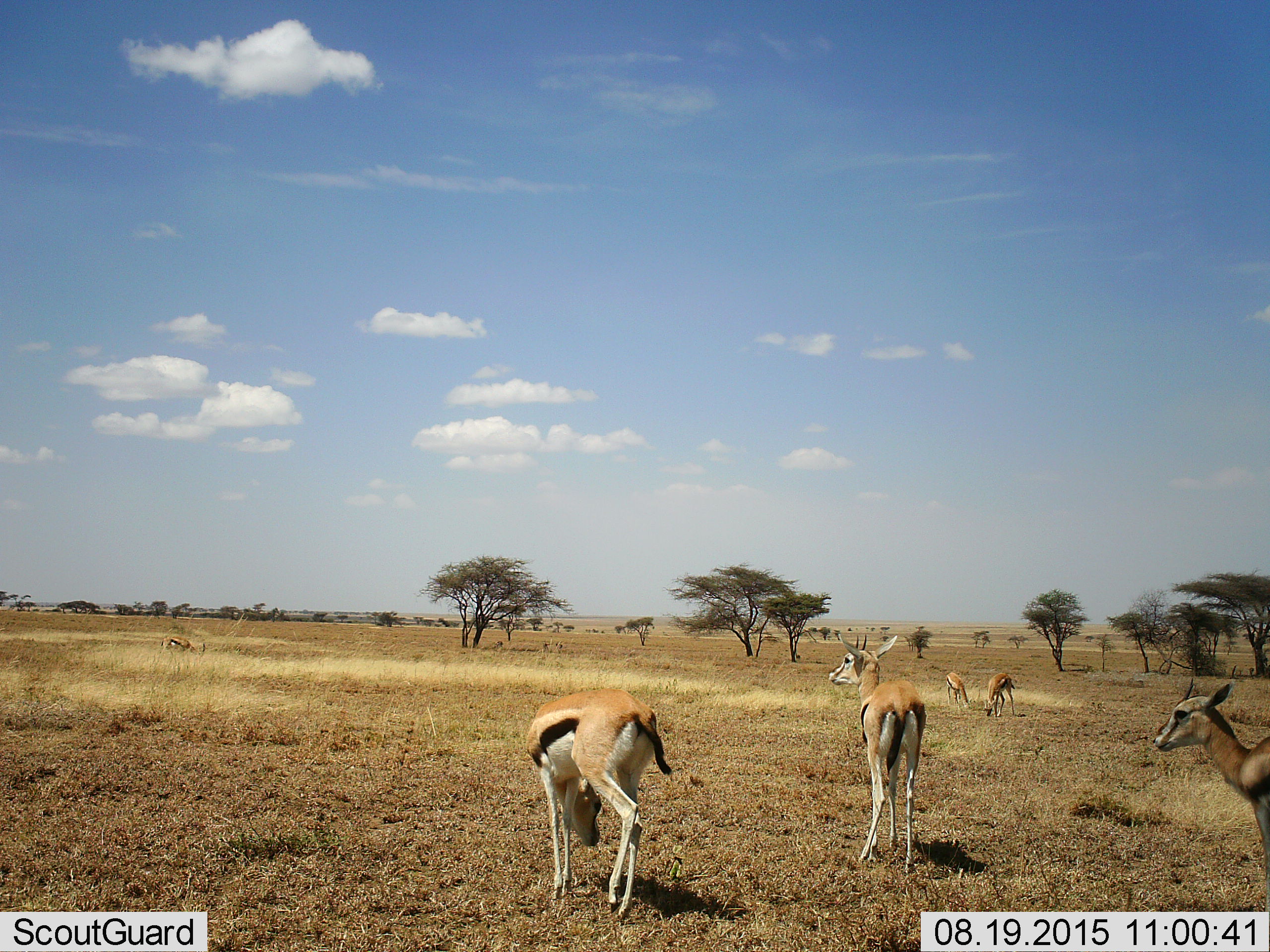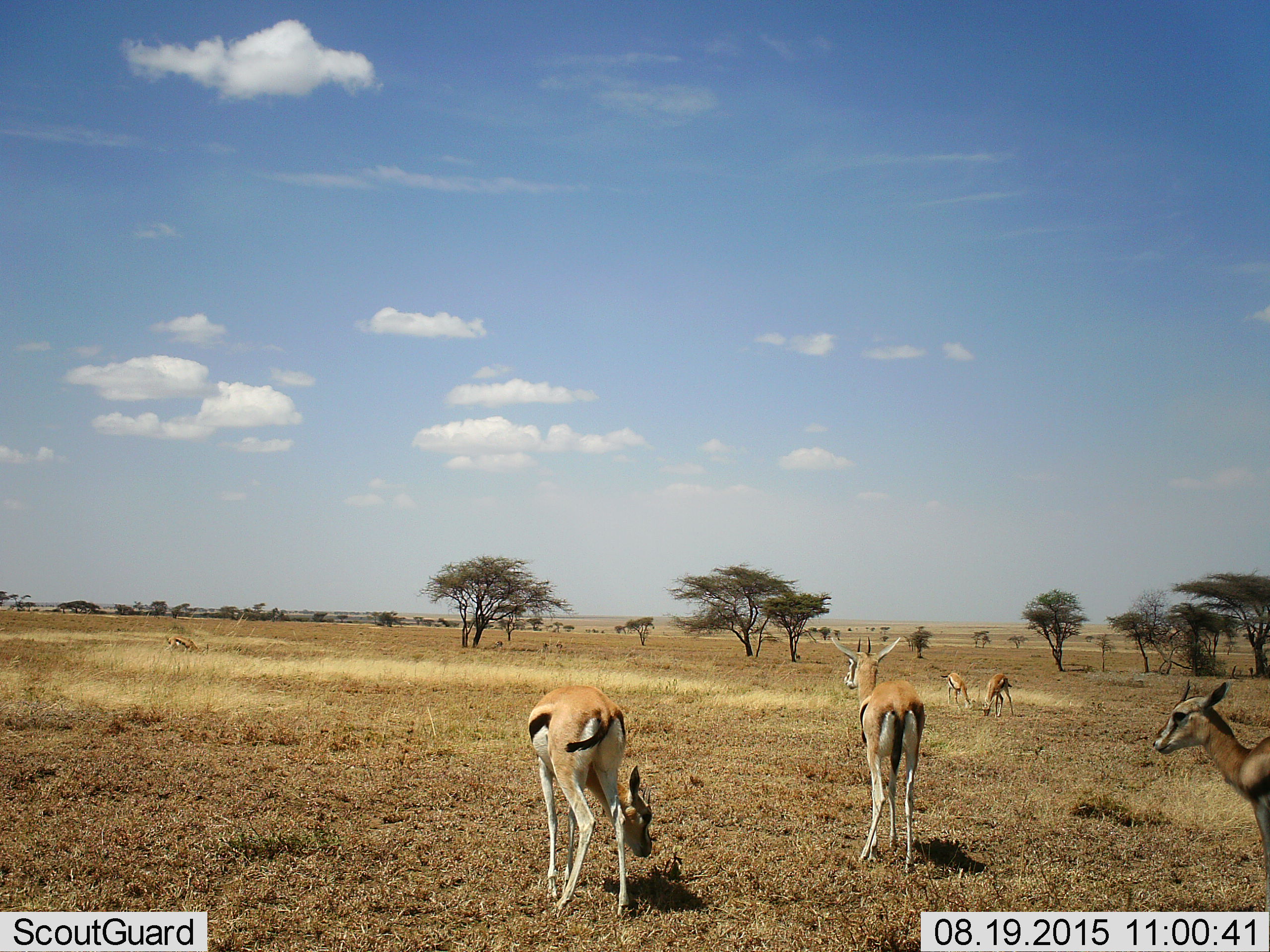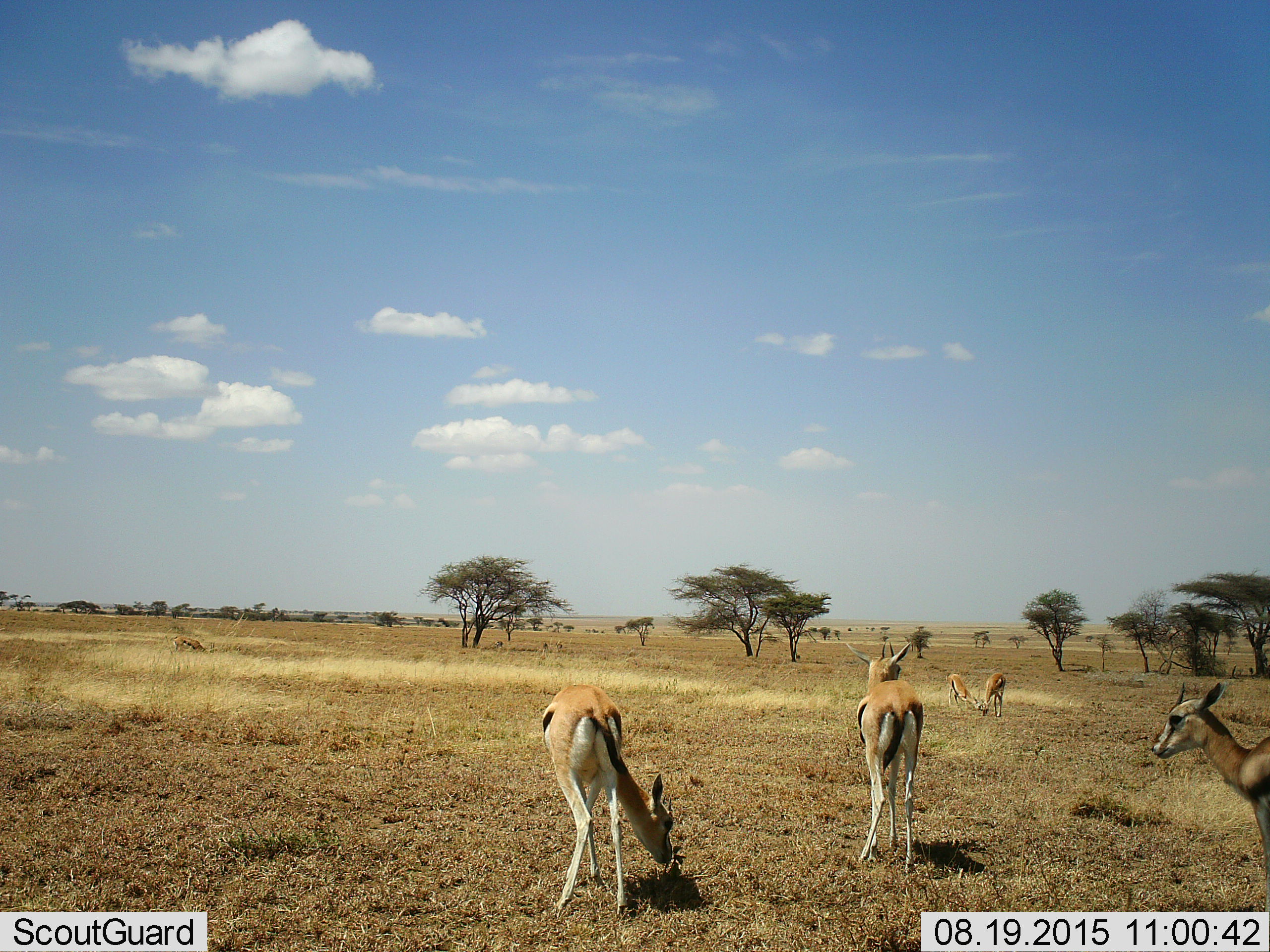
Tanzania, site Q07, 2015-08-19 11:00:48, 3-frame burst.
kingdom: Animalia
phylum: Chordata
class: Mammalia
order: Artiodactyla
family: Bovidae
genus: Eudorcas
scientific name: Eudorcas thomsonii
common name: thomson's gazelle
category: gazellethomsons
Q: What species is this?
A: Gazellethomsons (thomson's gazelle) (Eudorcas thomsonii).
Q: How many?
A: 6.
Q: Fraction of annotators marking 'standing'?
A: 100%.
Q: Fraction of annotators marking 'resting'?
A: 0%.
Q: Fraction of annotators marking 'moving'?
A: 22%.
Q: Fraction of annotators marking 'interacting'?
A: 0%.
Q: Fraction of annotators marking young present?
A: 0%.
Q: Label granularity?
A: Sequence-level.